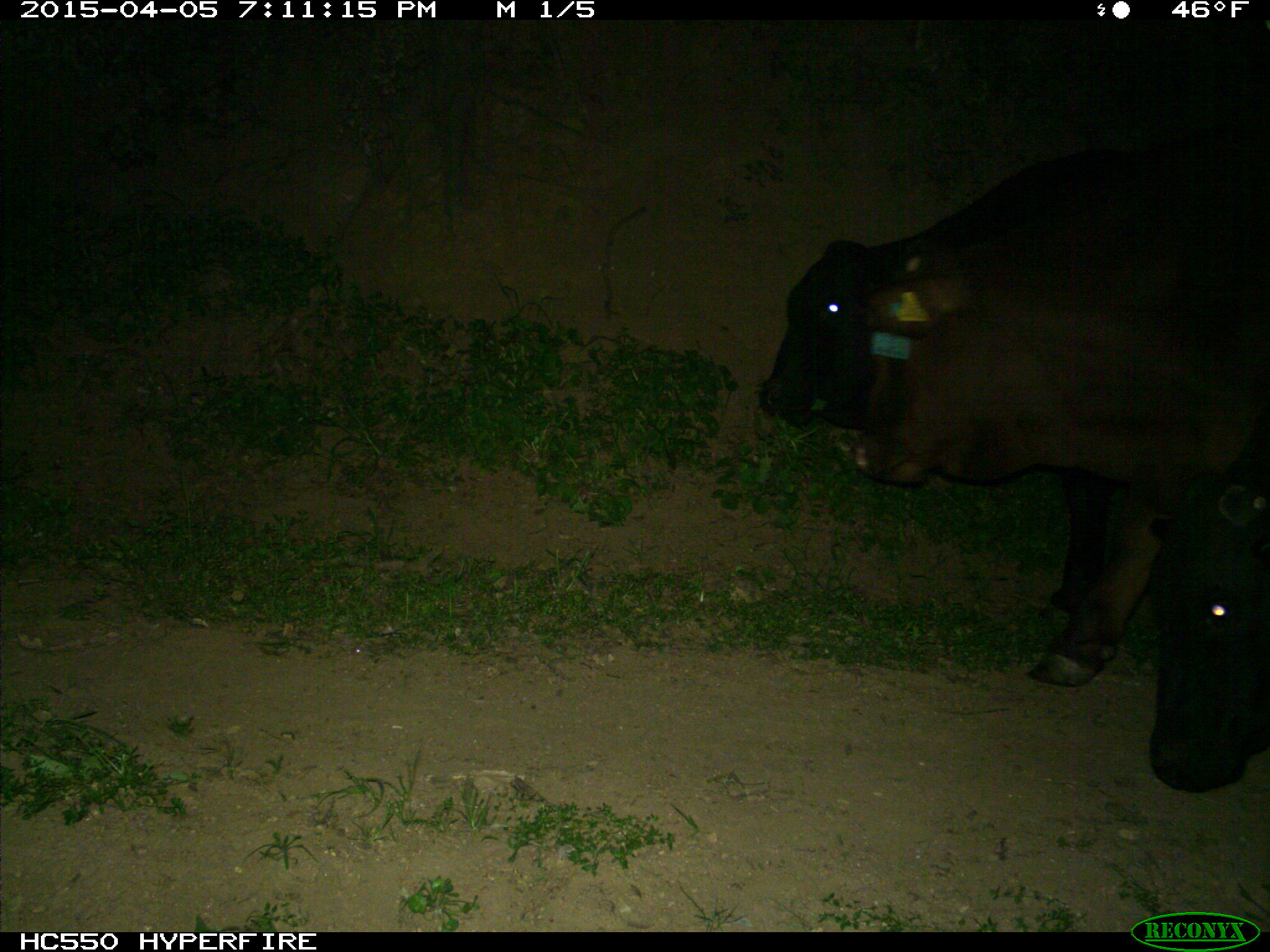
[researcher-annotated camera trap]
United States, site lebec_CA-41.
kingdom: Animalia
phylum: Chordata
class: Mammalia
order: Artiodactyla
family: Bovidae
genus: Bos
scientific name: Bos taurus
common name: domestic cow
Bos taurus (domestic cow).